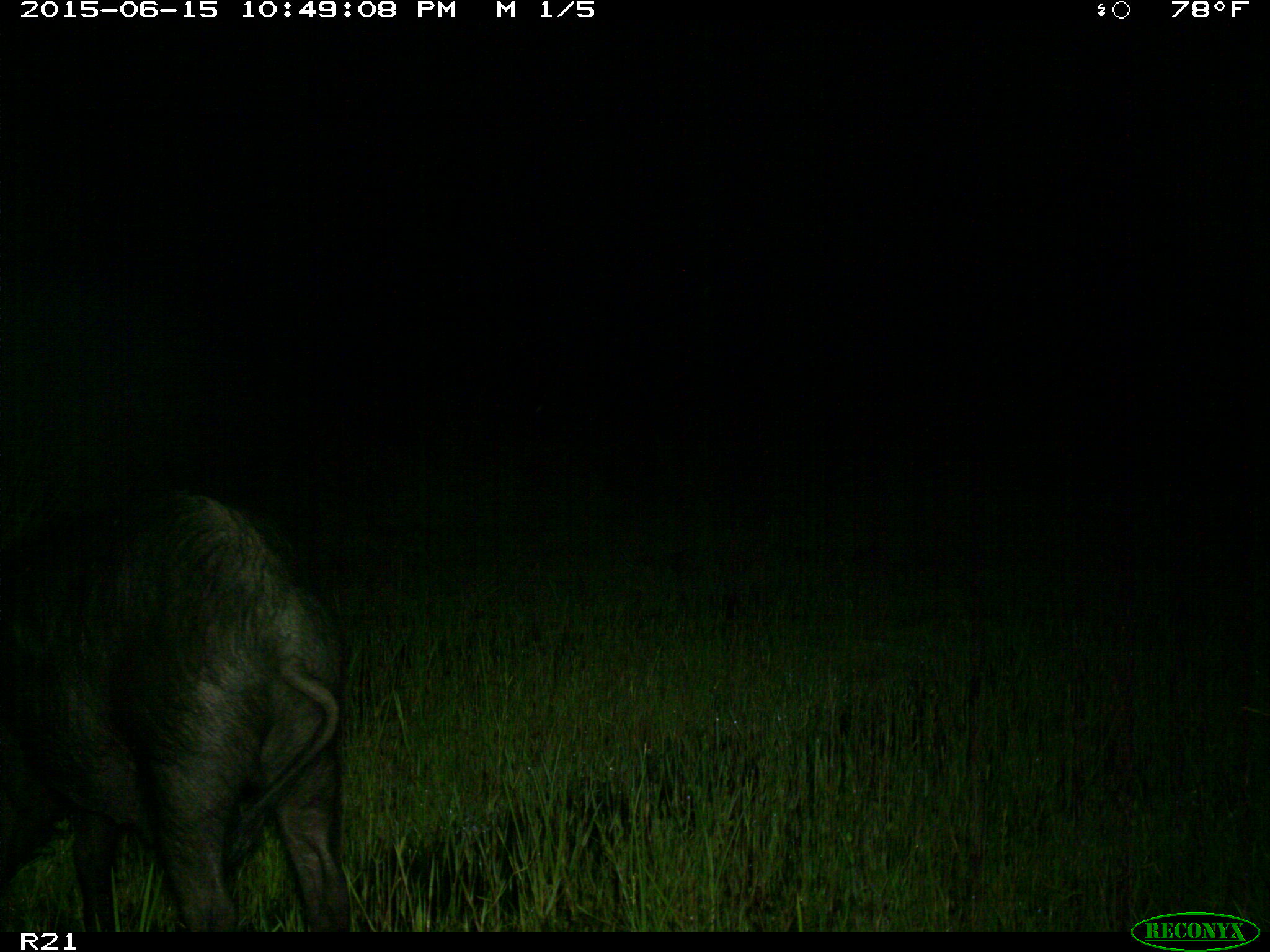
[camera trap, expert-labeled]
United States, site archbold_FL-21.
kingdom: Animalia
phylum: Chordata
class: Mammalia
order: Artiodactyla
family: Suidae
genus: Sus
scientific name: Sus scrofa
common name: wild boar